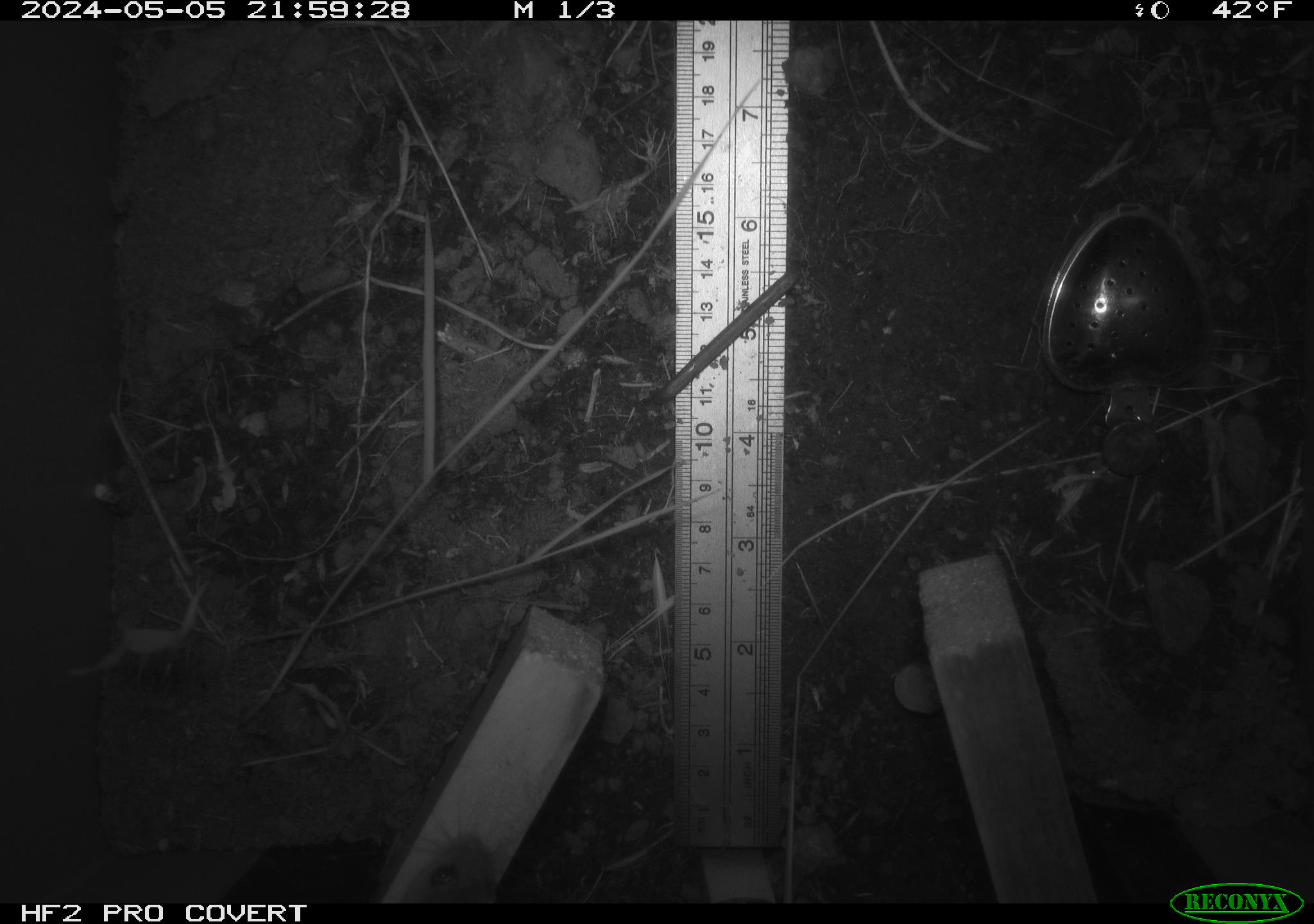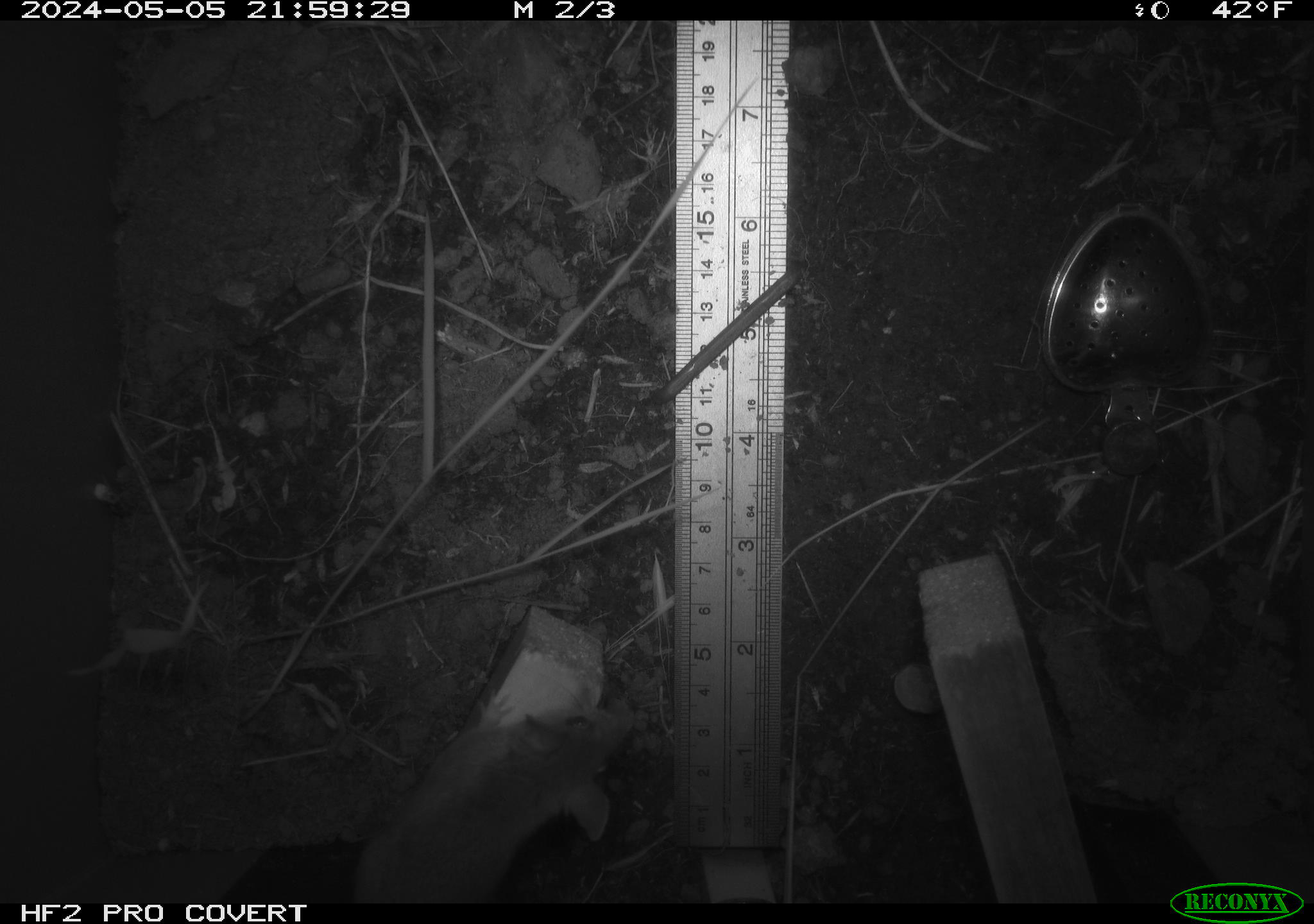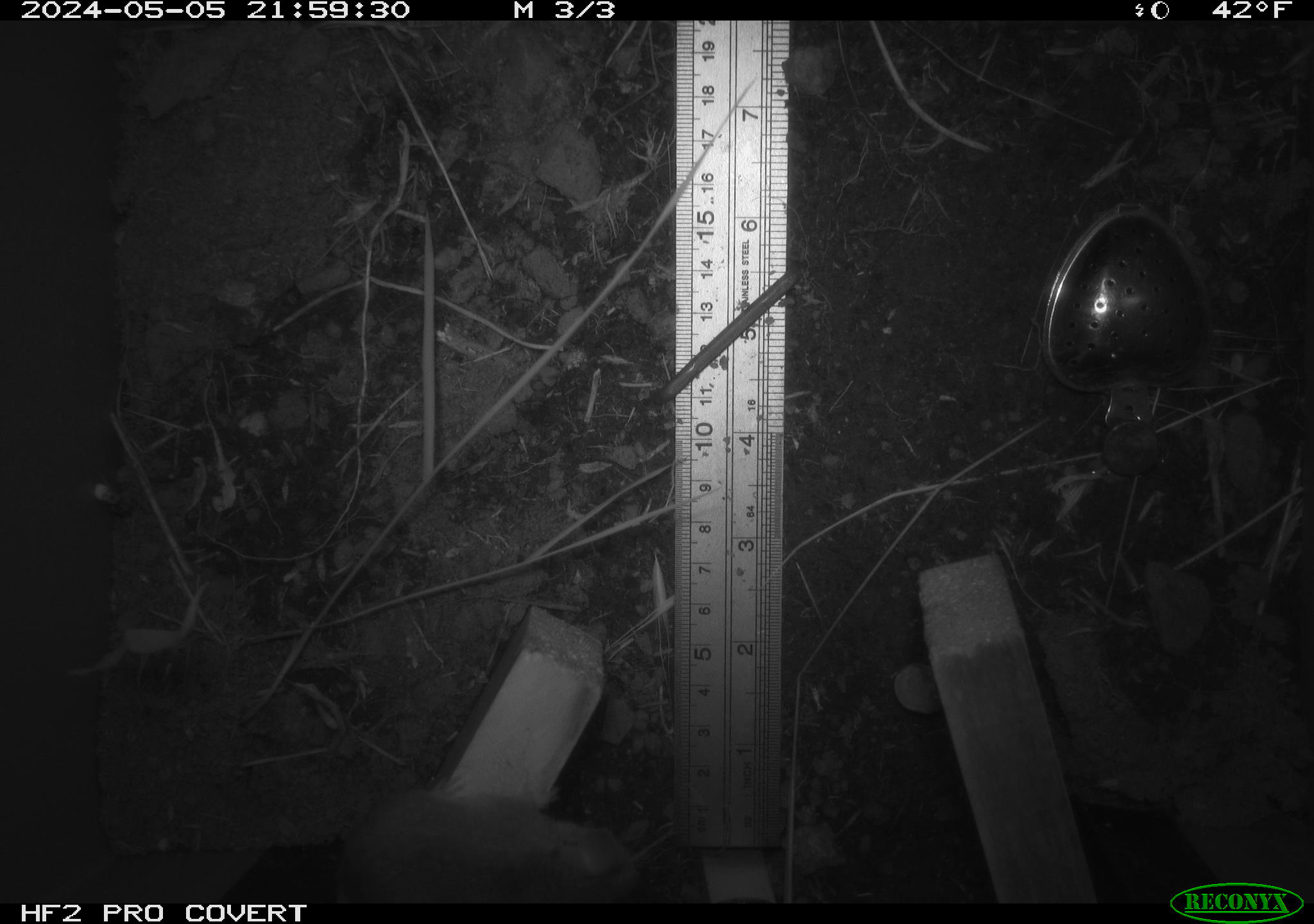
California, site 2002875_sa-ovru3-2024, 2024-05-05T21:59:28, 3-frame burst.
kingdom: Animalia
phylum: Chordata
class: Mammalia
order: Rodentia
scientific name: Rodentia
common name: rodent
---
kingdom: Animalia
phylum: Chordata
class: Mammalia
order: Rodentia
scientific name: Rodentia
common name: mouse species